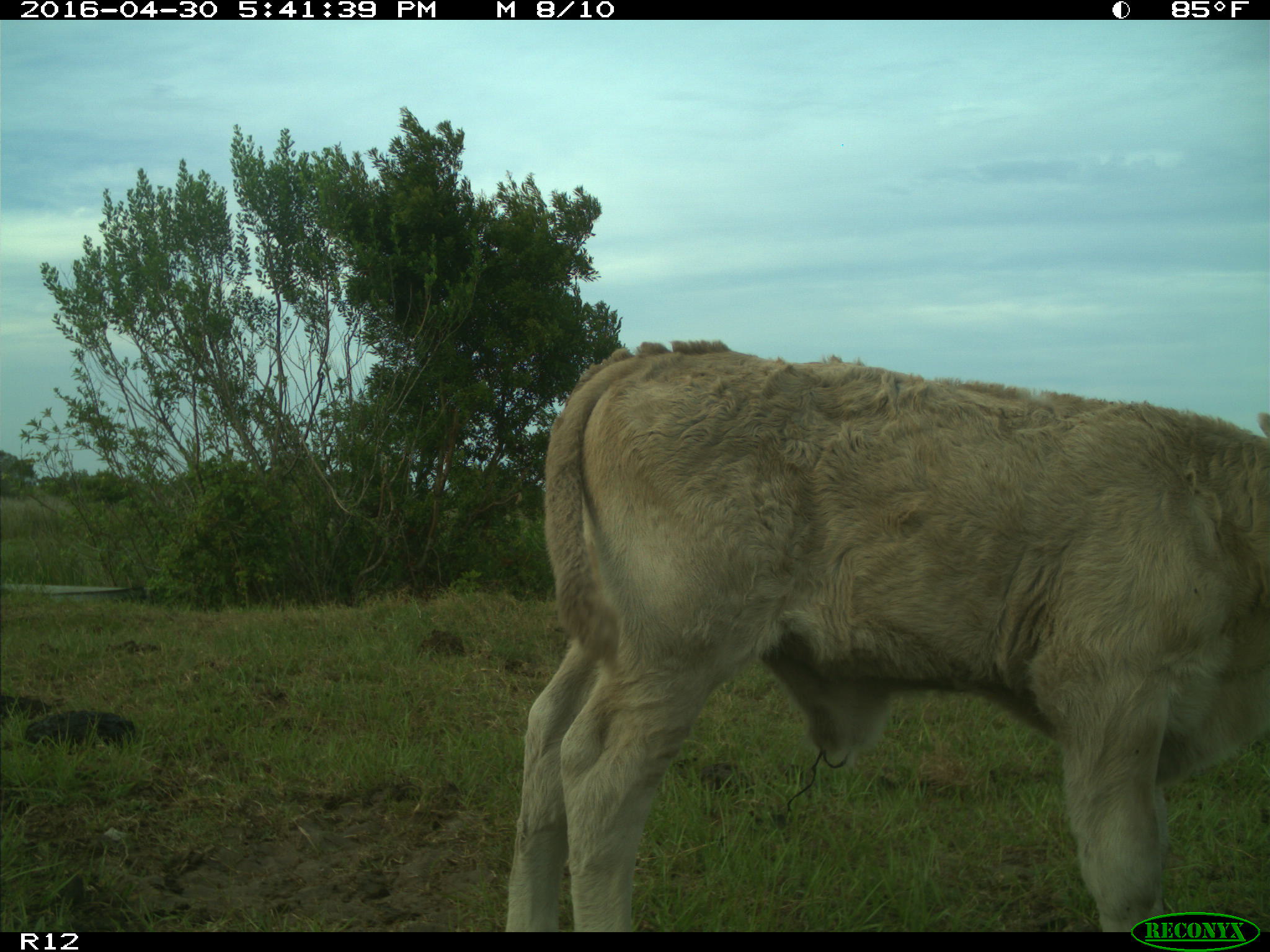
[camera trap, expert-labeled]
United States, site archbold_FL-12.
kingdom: Animalia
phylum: Chordata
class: Mammalia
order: Artiodactyla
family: Bovidae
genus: Bos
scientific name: Bos taurus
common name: domestic cow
Bos taurus (domestic cow).